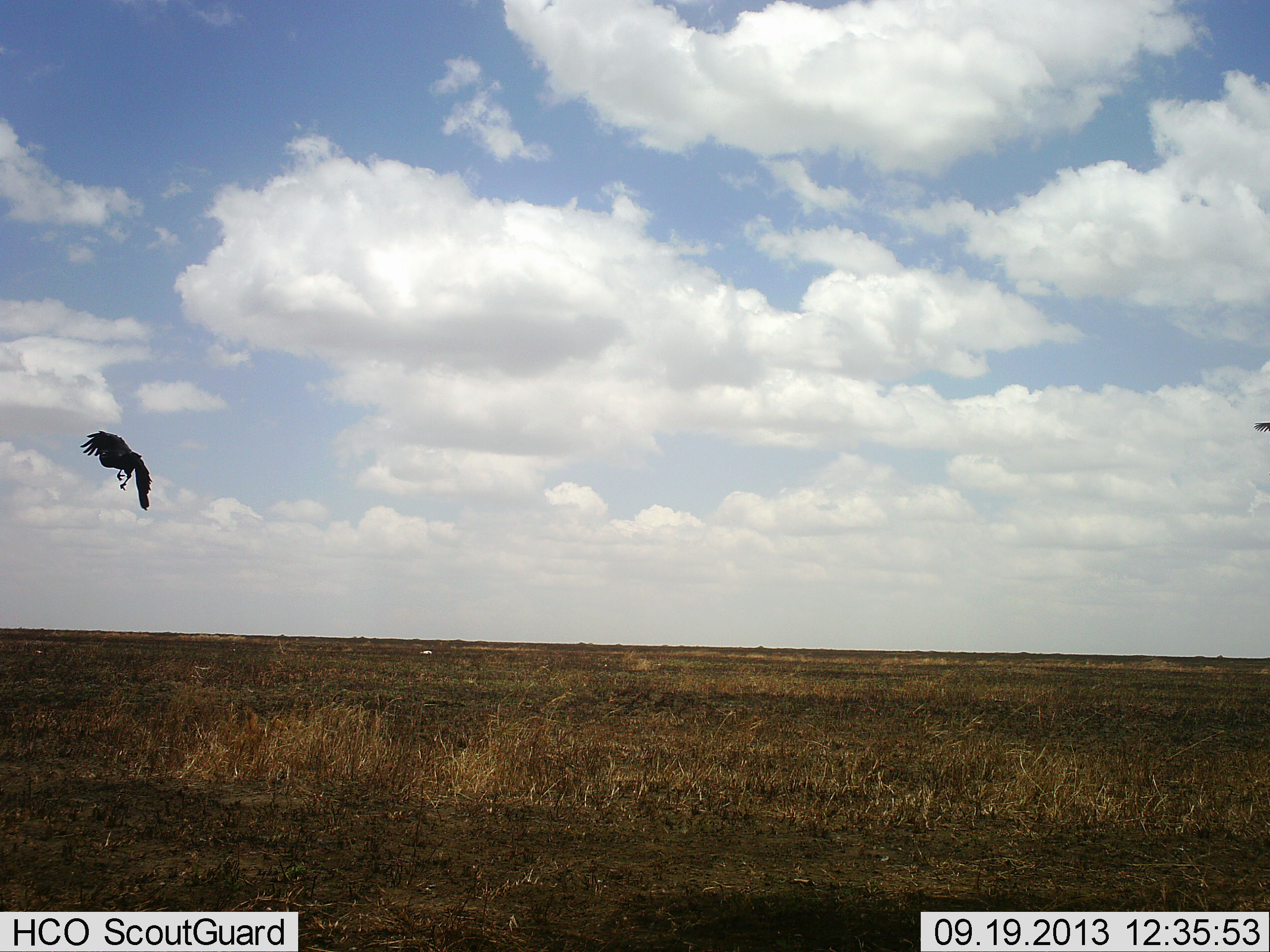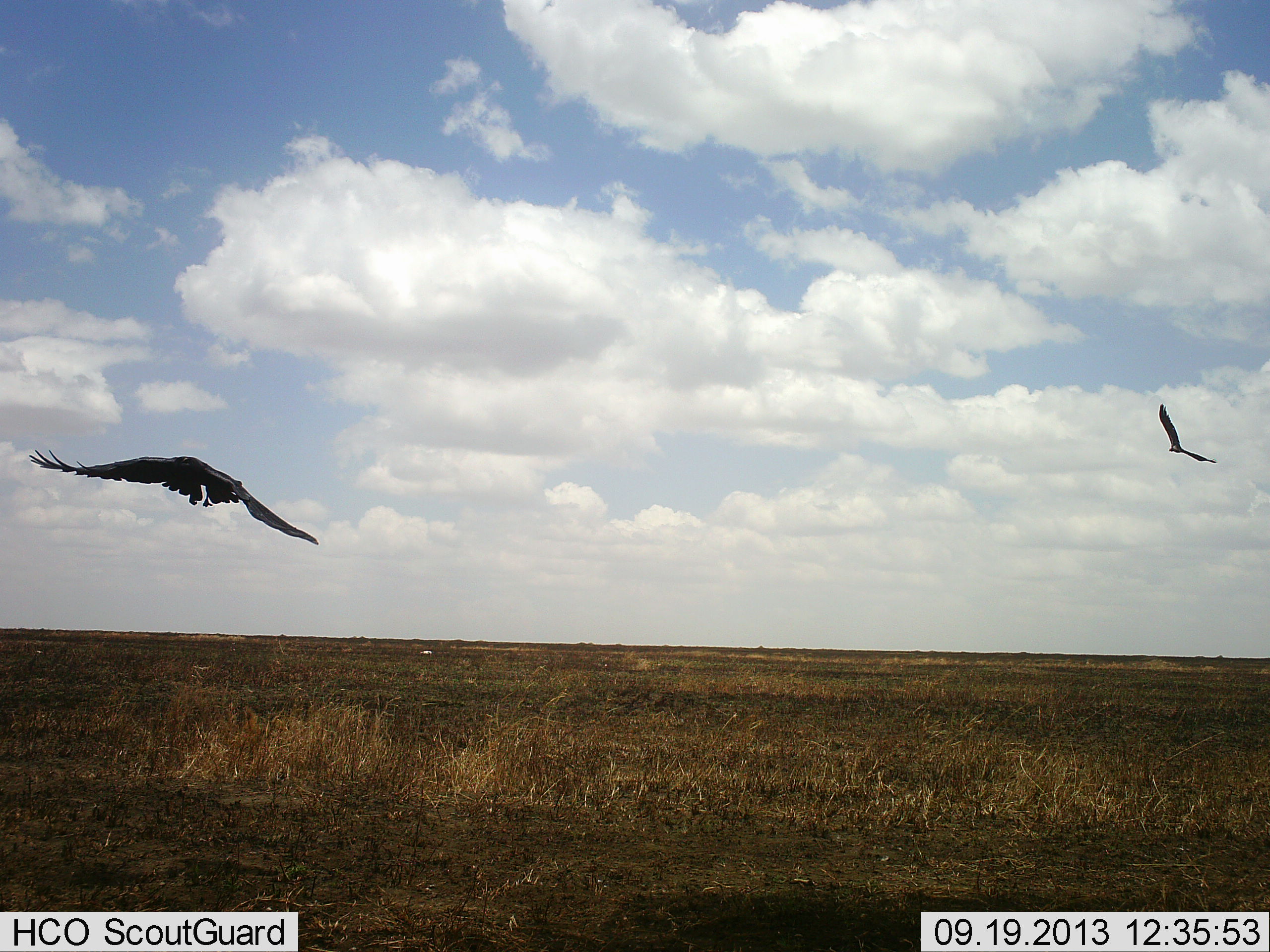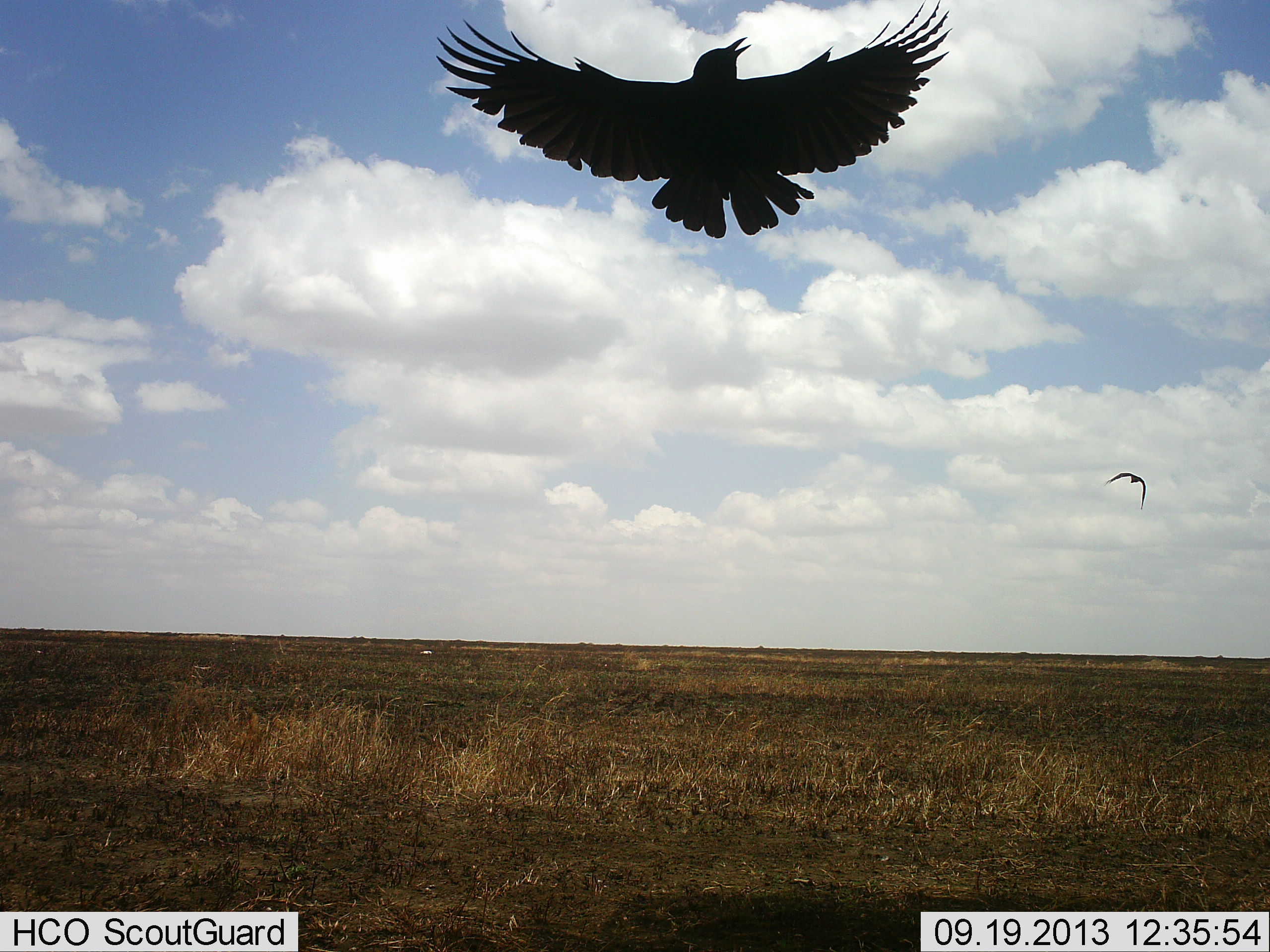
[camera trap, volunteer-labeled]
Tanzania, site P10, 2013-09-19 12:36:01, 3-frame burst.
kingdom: Animalia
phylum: Chordata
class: Aves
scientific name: Aves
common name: bird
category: otherbird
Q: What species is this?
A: Otherbird (bird) (Aves).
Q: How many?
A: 2.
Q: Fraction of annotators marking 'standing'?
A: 0%.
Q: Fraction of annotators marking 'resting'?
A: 0%.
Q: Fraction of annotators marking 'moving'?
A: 95%.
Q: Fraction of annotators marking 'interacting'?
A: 5%.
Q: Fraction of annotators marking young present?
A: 5%.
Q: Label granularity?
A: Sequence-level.